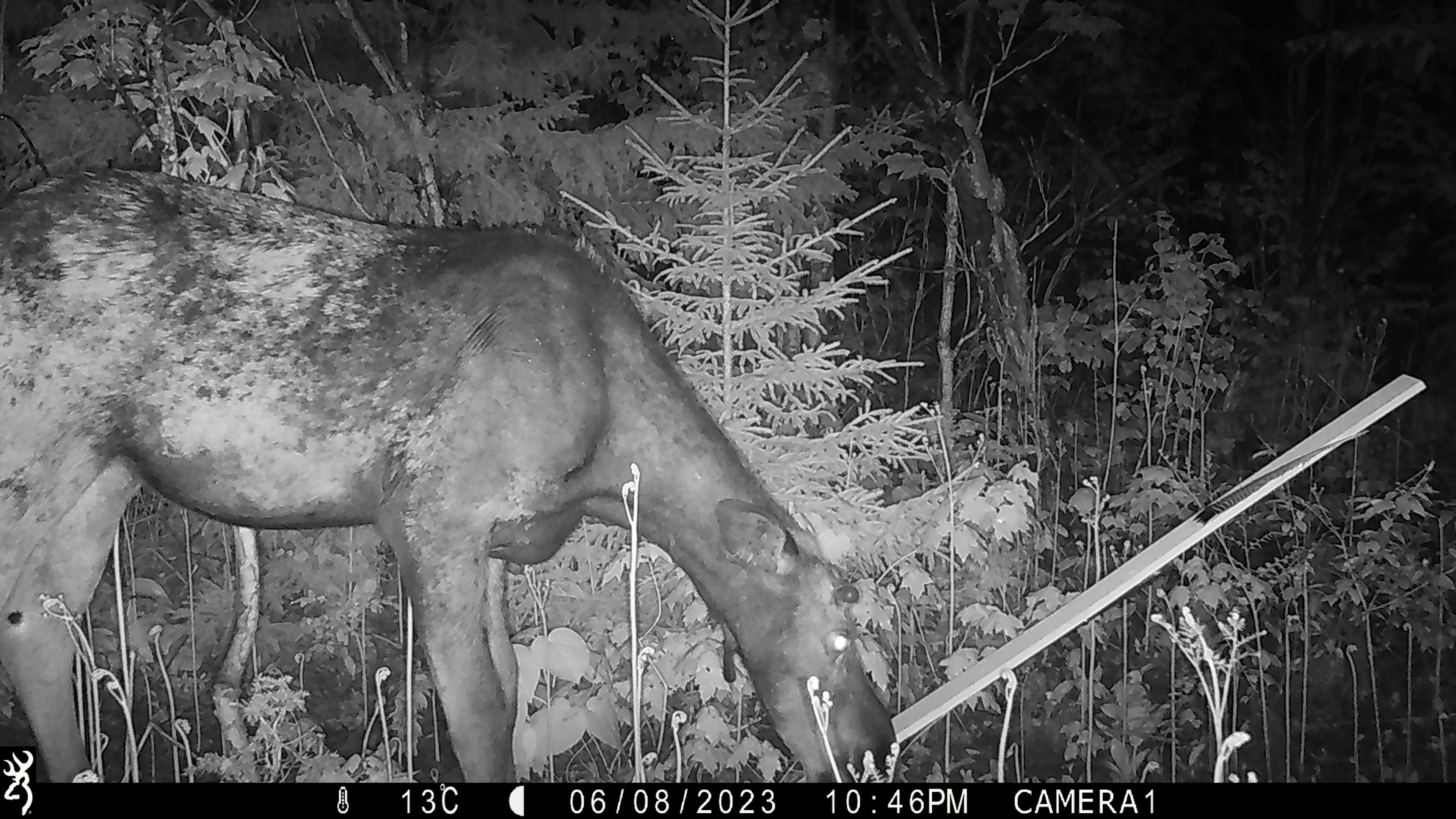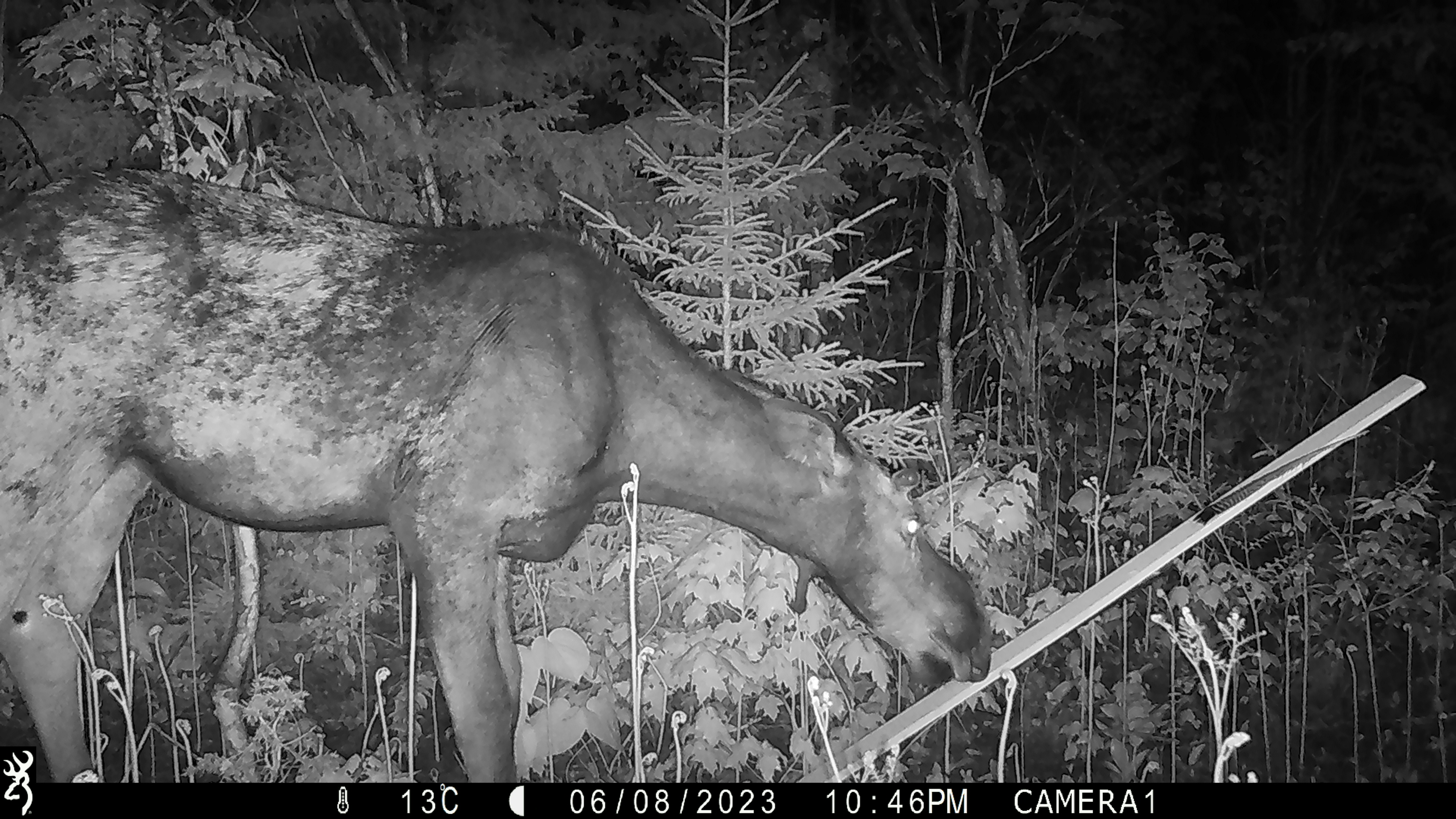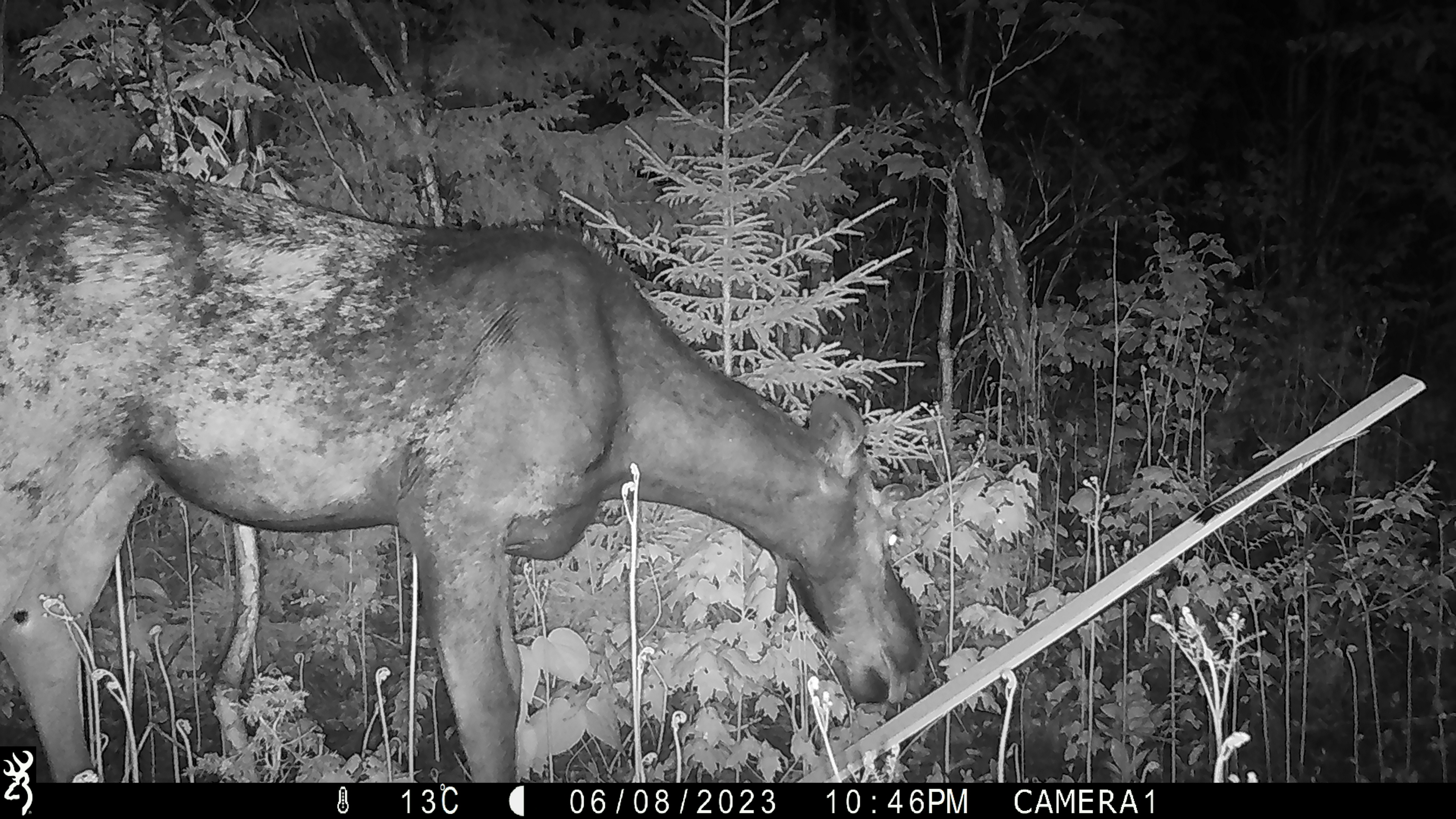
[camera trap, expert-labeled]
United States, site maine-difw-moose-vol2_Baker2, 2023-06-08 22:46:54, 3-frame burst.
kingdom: Animalia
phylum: Chordata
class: Mammalia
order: Artiodactyla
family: Cervidae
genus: Alces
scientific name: Alces alces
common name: moose